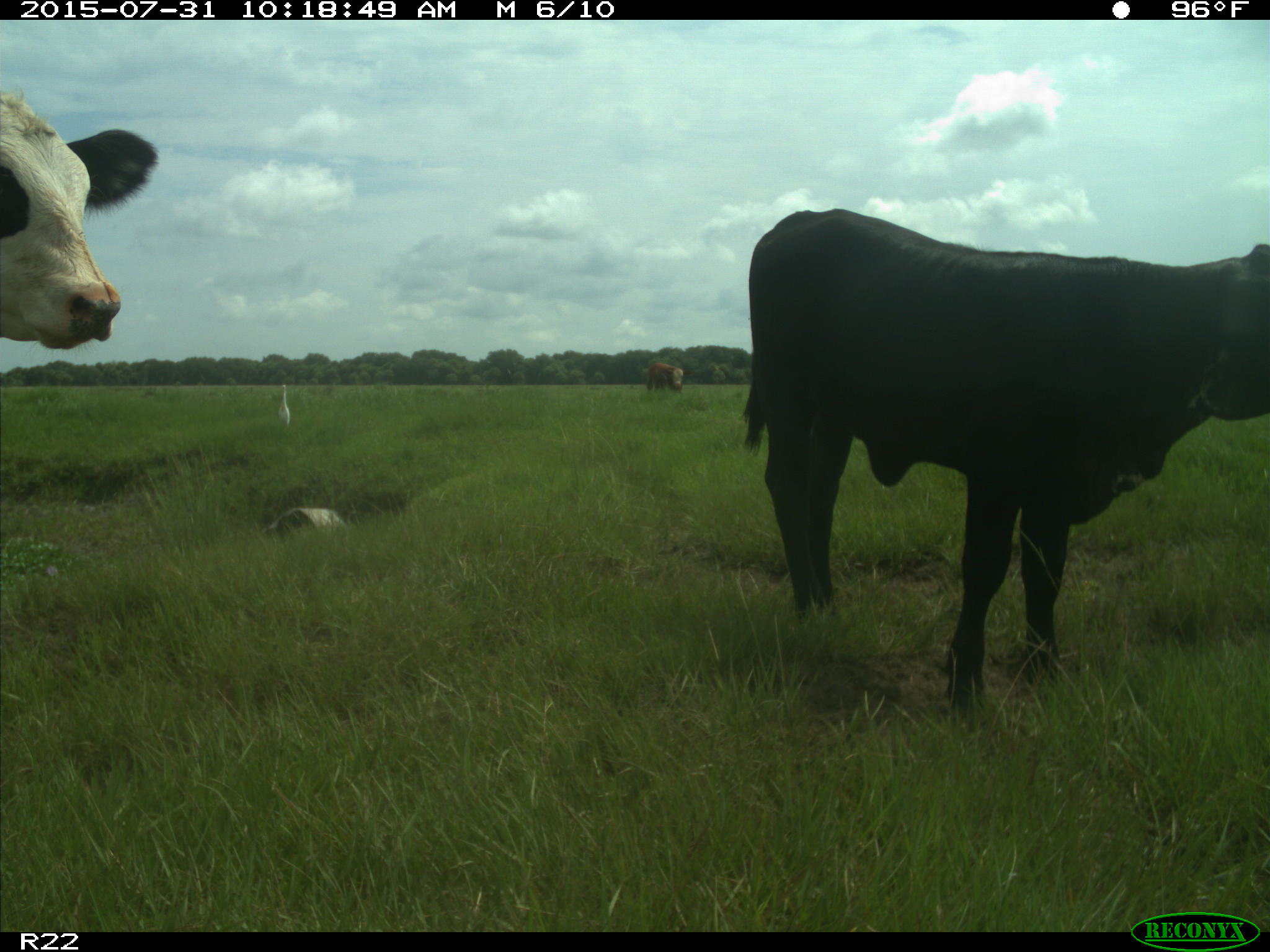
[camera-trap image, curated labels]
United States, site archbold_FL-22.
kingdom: Animalia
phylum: Chordata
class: Mammalia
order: Artiodactyla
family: Bovidae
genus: Bos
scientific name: Bos taurus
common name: domestic cow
Bos taurus (domestic cow).